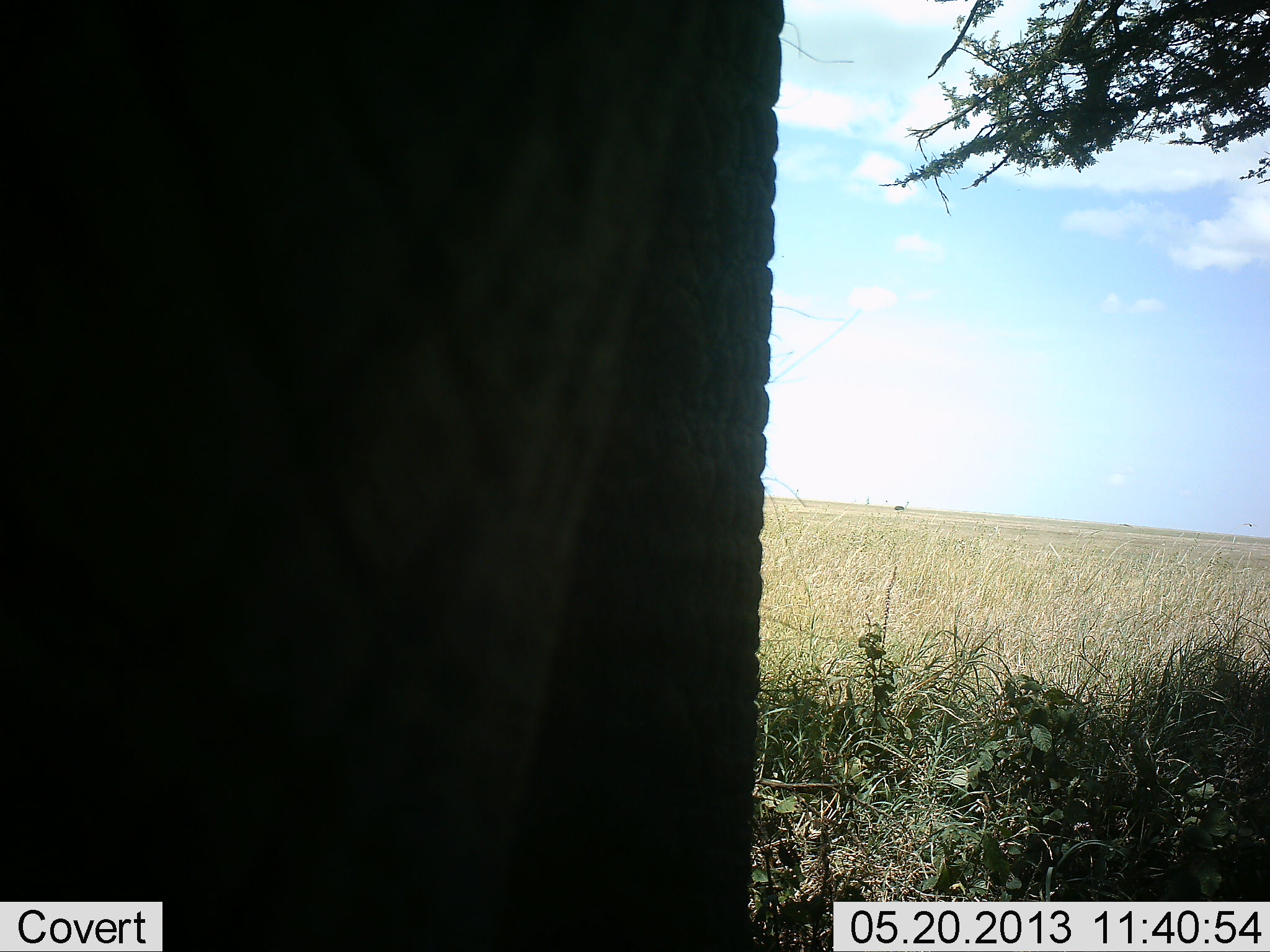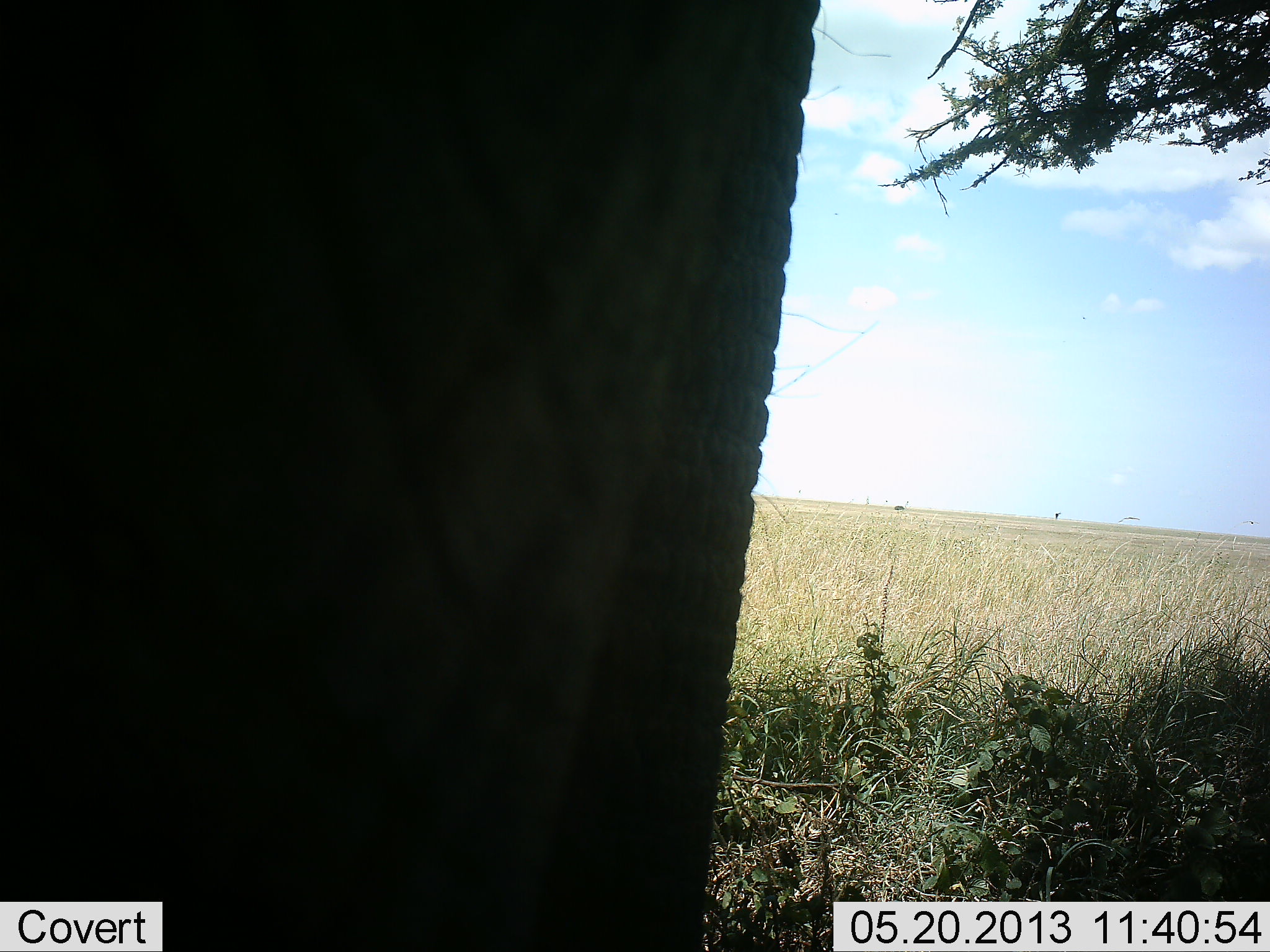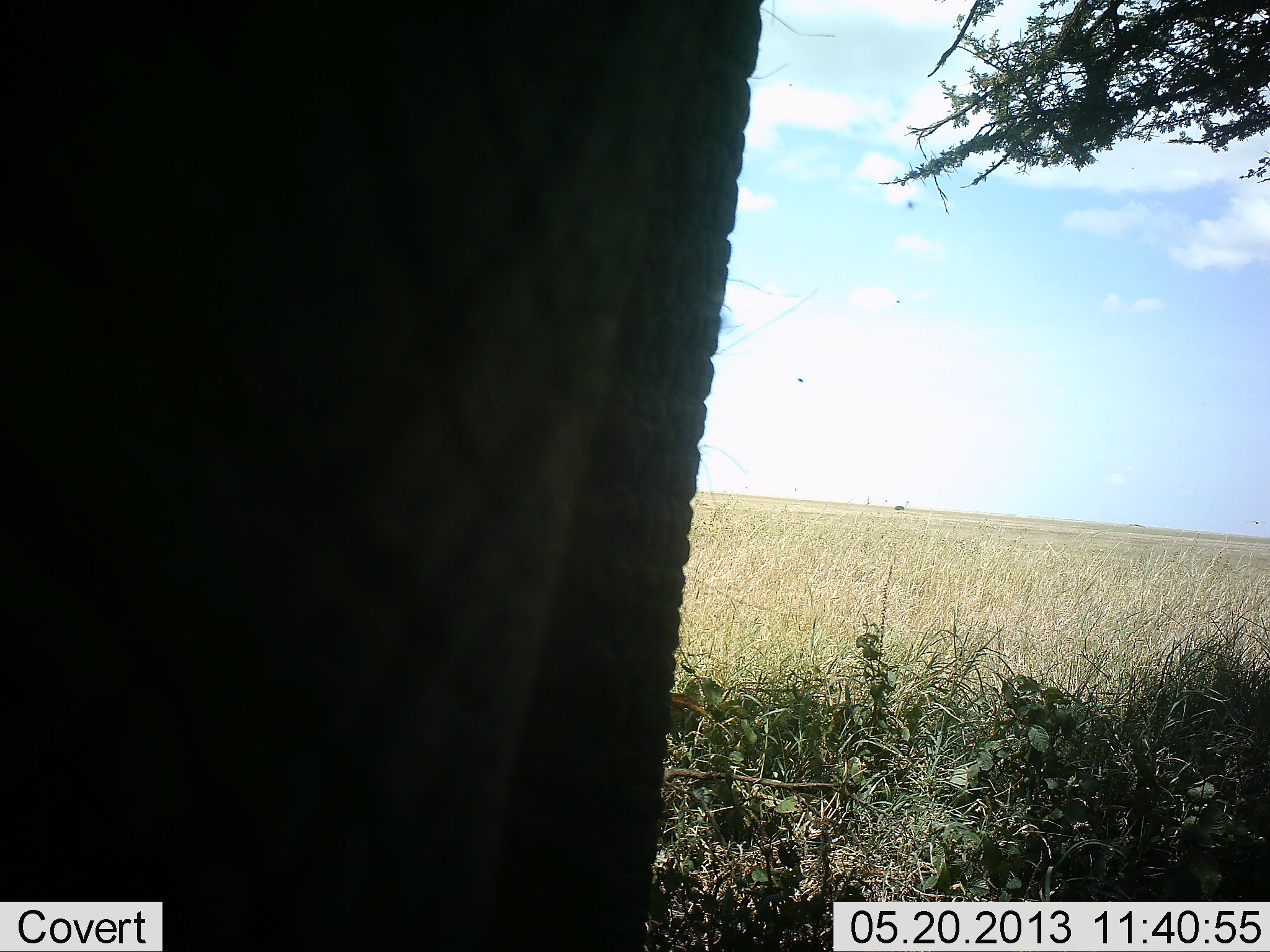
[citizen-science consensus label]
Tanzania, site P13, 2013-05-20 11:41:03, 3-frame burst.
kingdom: Animalia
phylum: Chordata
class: Mammalia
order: Proboscidea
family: Elephantidae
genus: Loxodonta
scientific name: Loxodonta africana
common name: african bush elephant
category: elephant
Elephant (african bush elephant) (Loxodonta africana), count 1. Behavior (volunteer vote fractions): standing 95%, resting 0%, moving 10%, interacting 0%. Young present (vote fraction): 0%. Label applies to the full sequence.